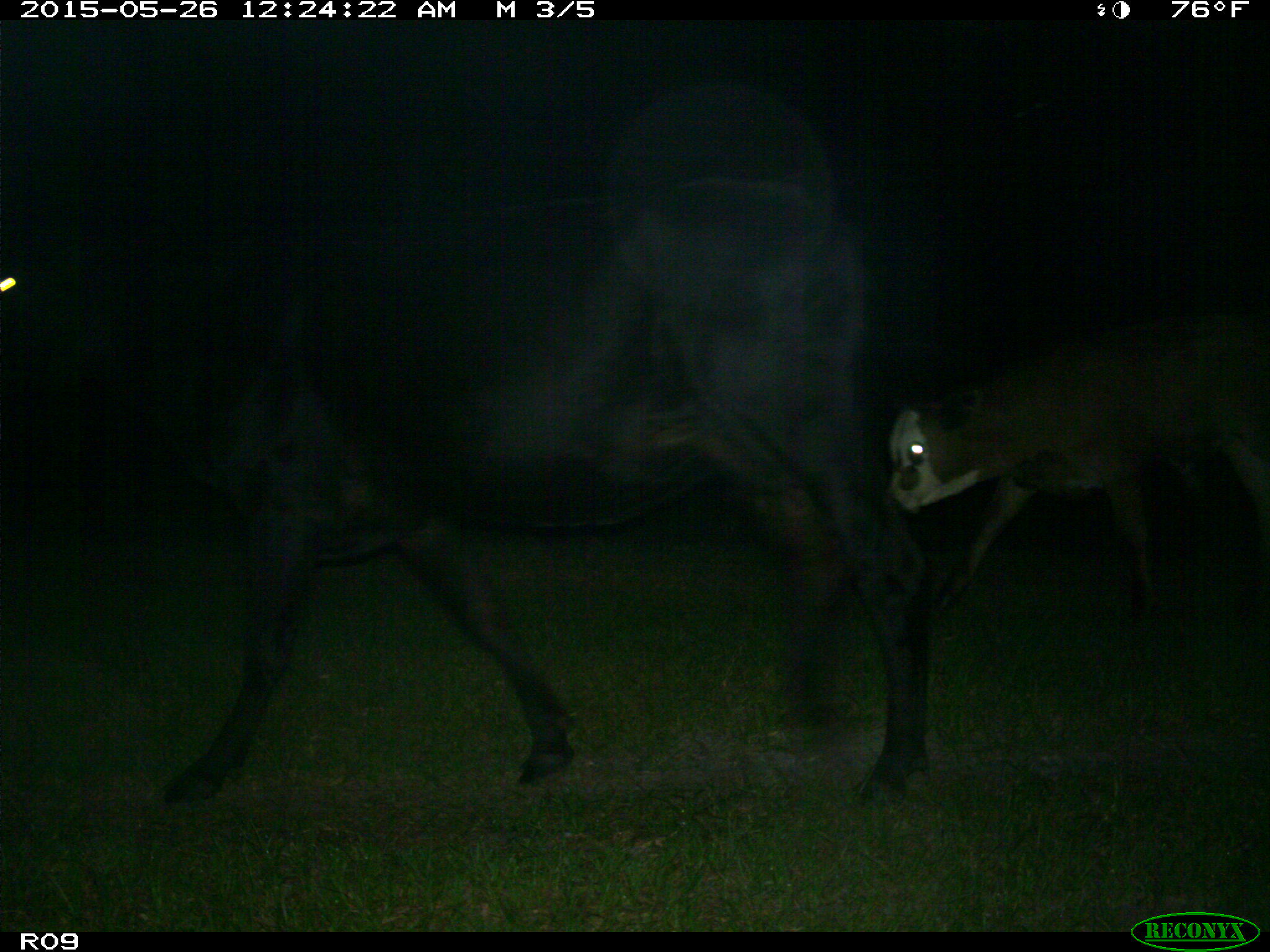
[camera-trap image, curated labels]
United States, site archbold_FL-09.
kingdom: Animalia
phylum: Chordata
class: Mammalia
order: Artiodactyla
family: Bovidae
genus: Bos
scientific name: Bos taurus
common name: domestic cow